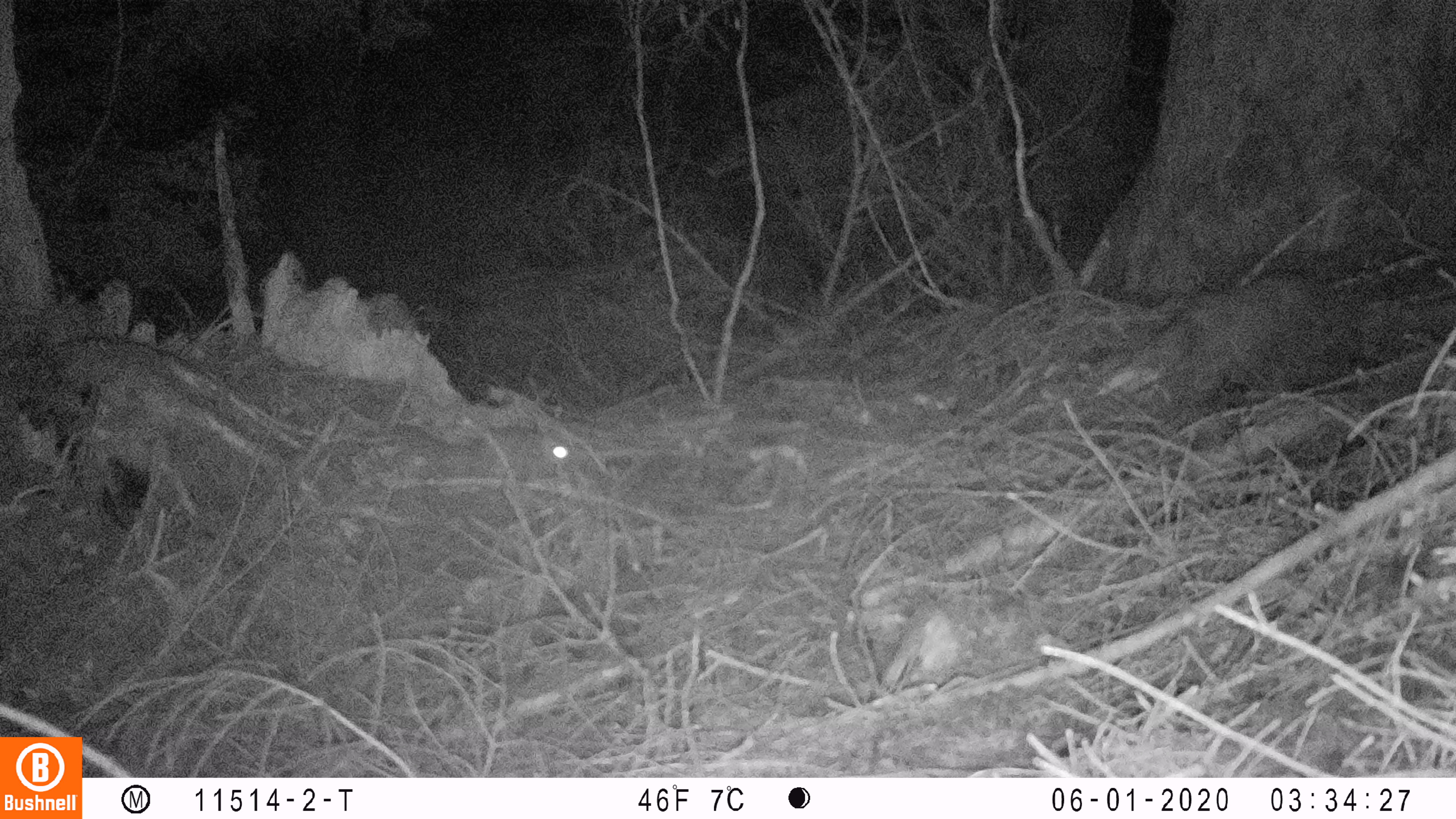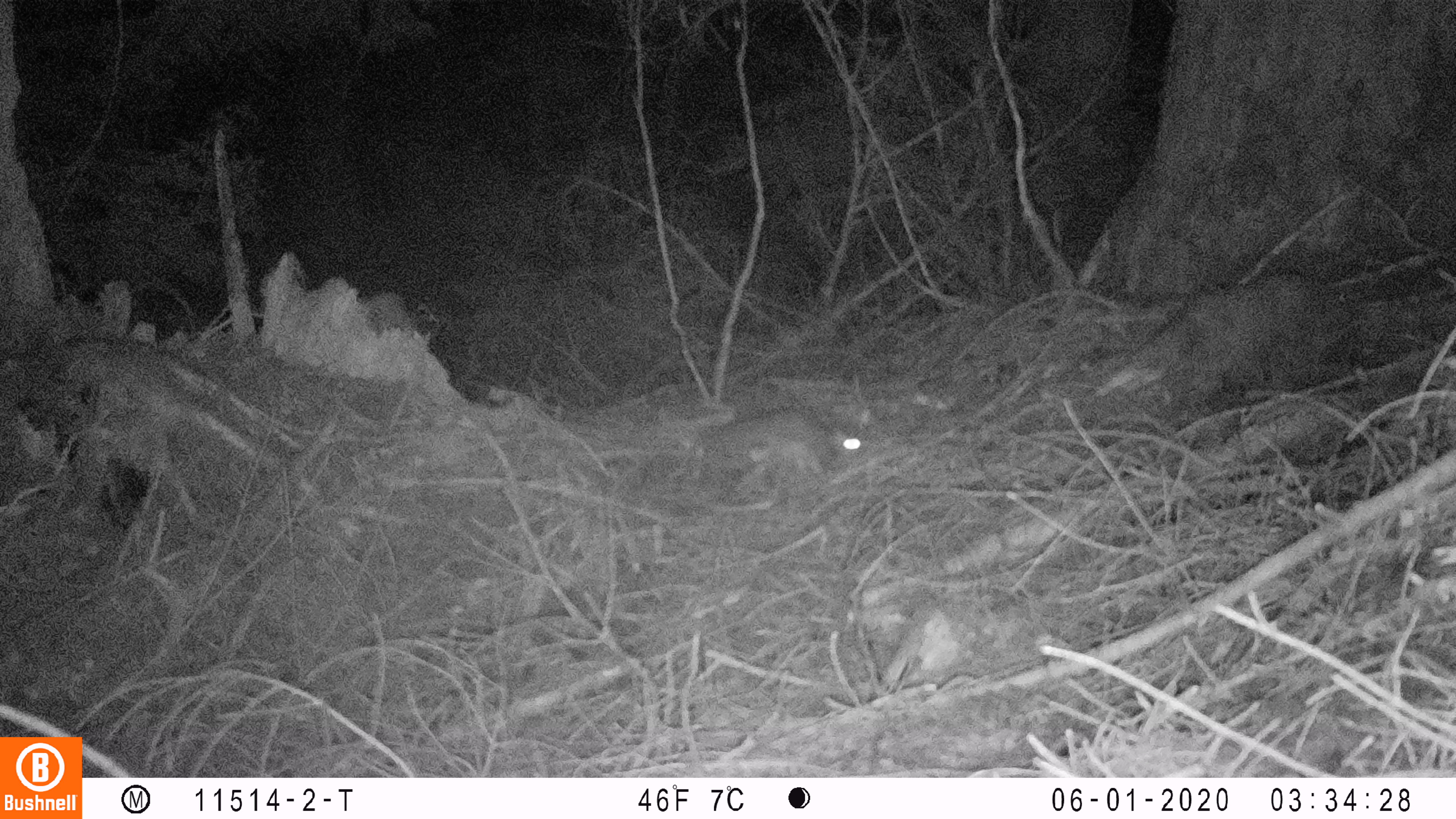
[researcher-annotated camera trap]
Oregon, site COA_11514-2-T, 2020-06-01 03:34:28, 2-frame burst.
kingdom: Animalia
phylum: Chordata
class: Mammalia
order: Rodentia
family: Sciuridae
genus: Glaucomys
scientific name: Glaucomys oregonensis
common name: humboldt's flying squirrel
Humboldt's flying squirrel (Glaucomys oregonensis).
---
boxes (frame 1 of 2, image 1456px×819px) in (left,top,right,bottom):
humboldt's flying squirrel: (383,411,587,487)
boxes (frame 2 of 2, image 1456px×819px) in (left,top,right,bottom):
humboldt's flying squirrel: (676,401,876,487)